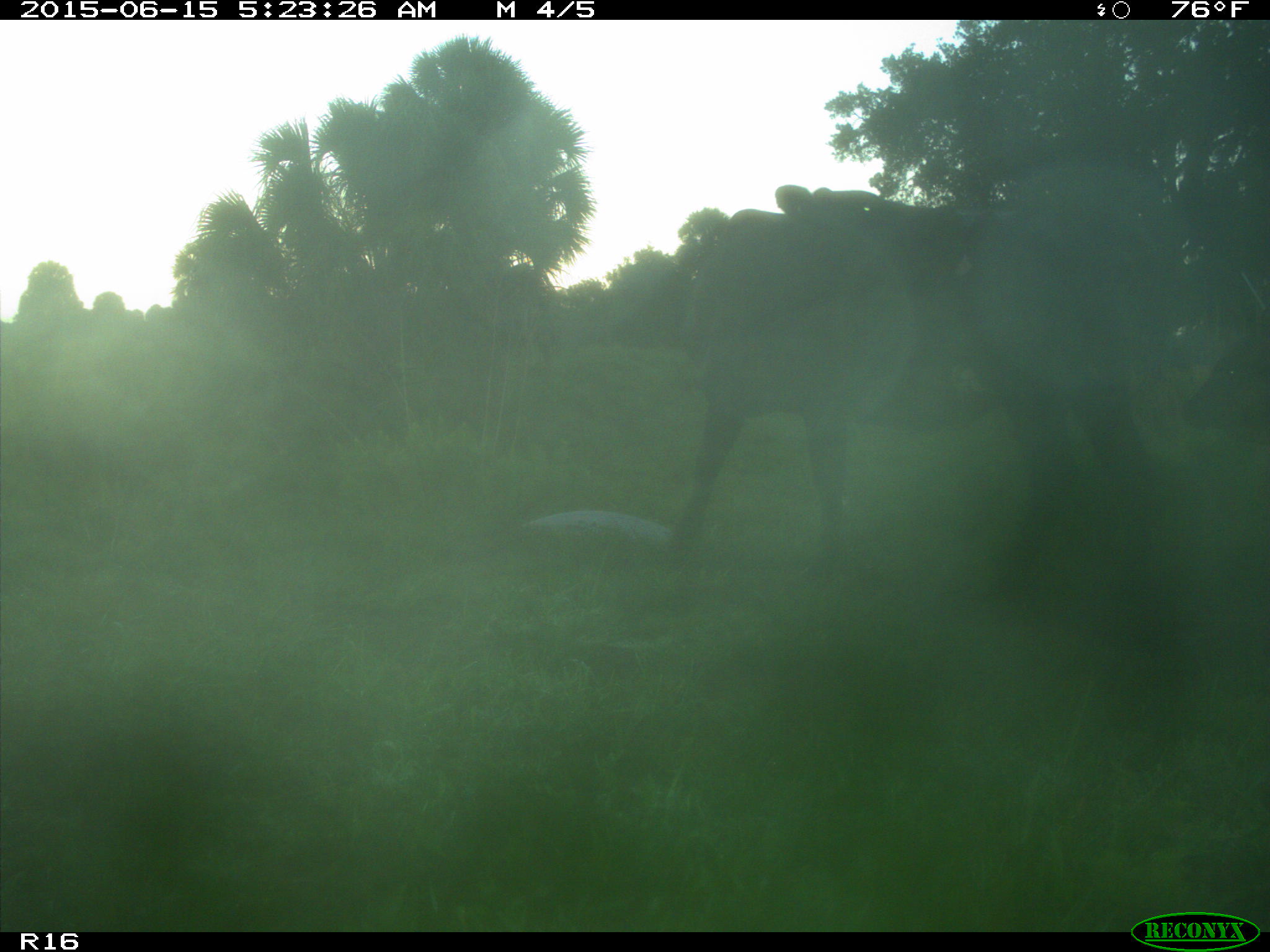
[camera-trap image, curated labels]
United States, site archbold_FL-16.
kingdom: Animalia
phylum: Chordata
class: Mammalia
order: Artiodactyla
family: Bovidae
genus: Bos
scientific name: Bos taurus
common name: domestic cow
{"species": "Bos taurus (domestic cow)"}